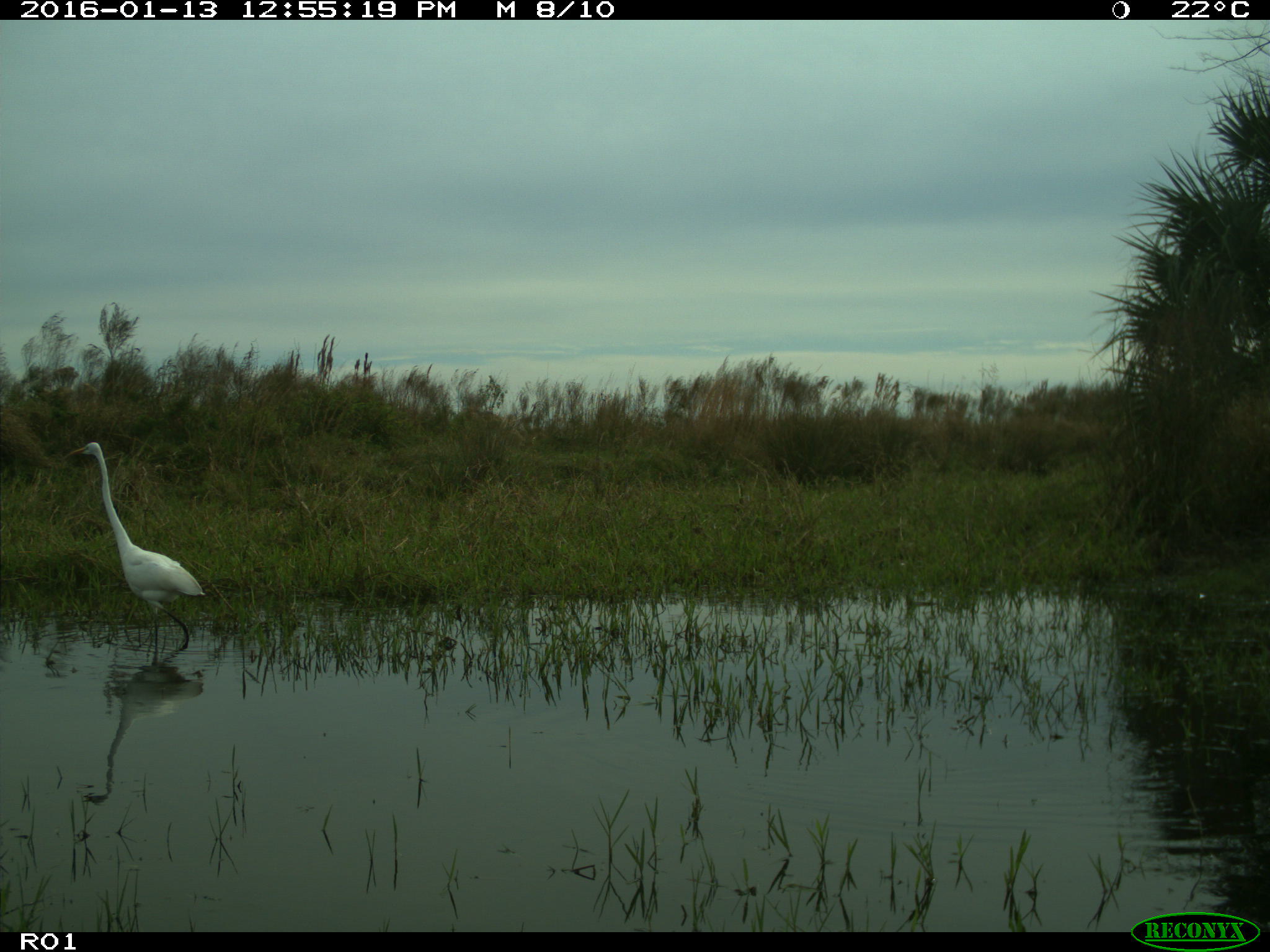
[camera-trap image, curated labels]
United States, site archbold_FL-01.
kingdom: Animalia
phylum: Chordata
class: Aves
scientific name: Aves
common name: birds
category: unidentified bird